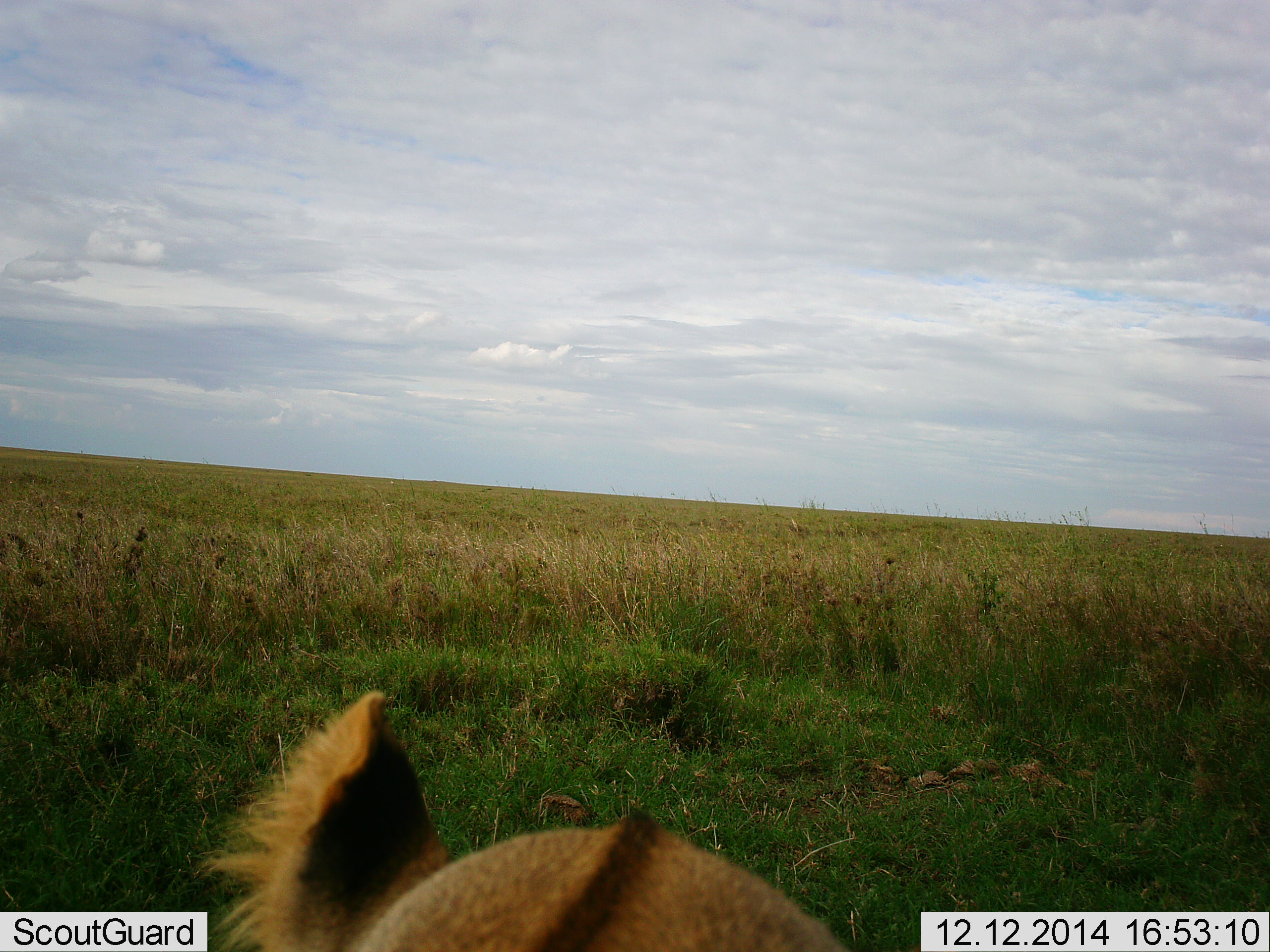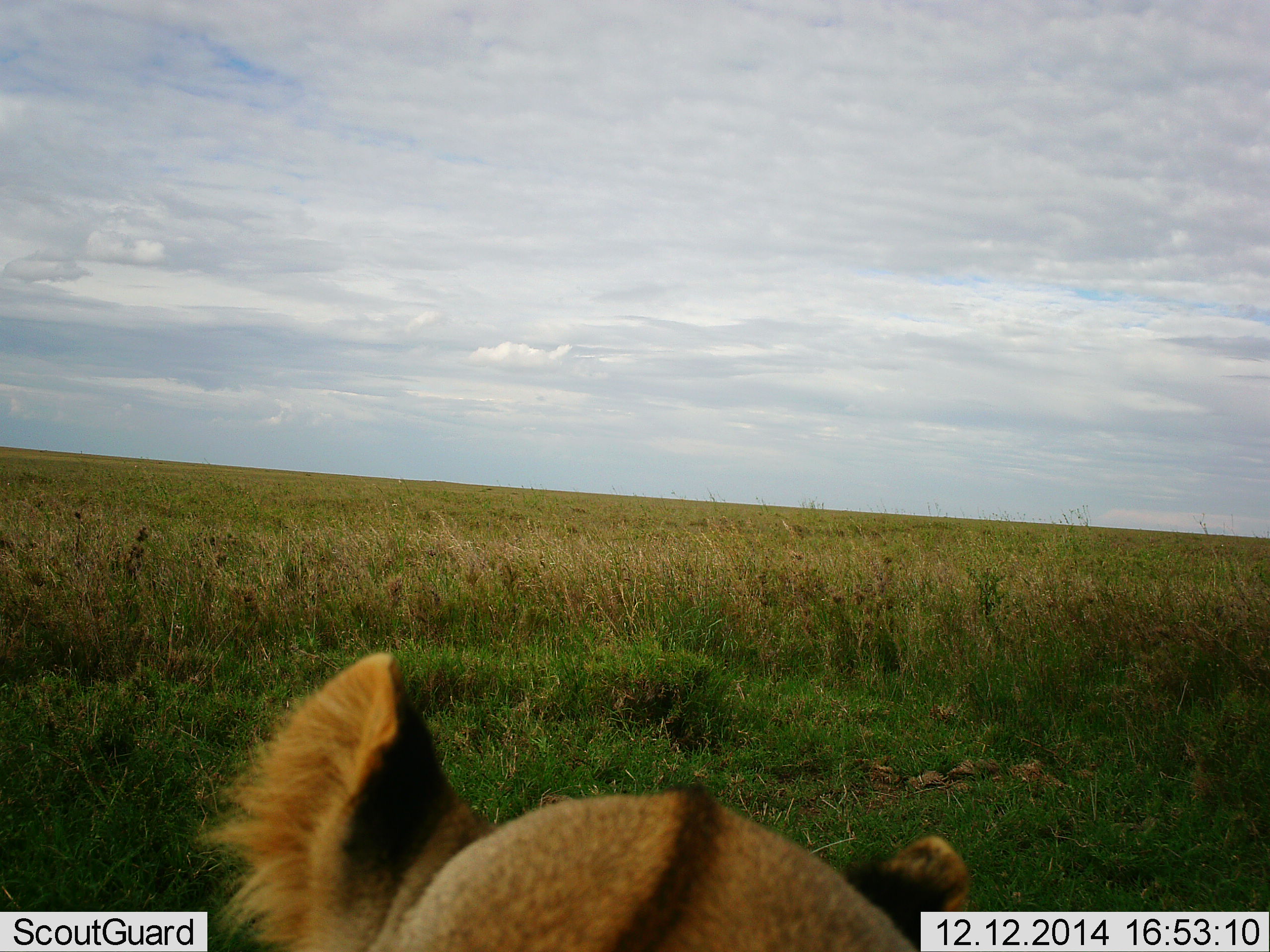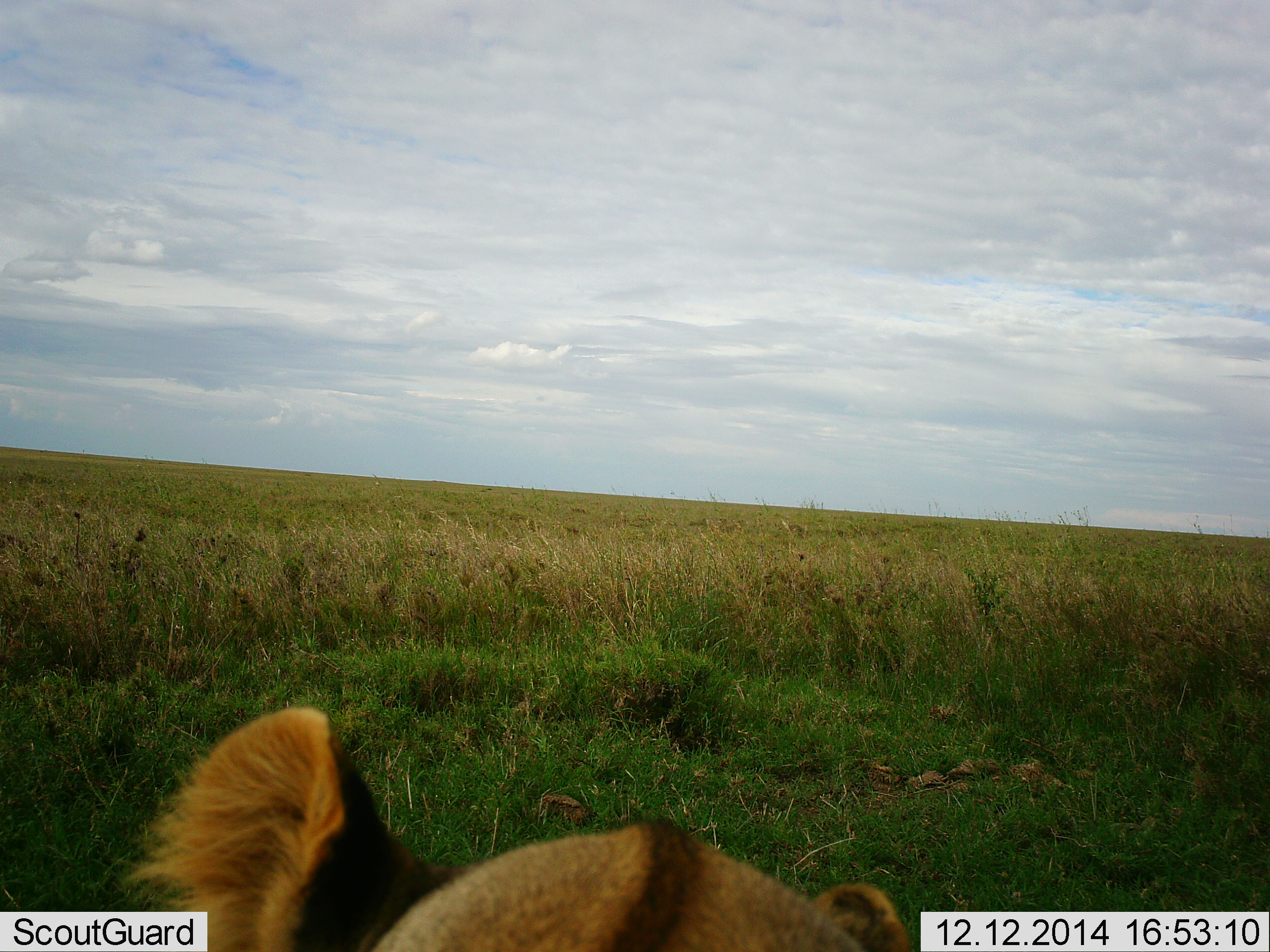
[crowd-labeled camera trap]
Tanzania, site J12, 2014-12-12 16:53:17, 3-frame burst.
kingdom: Animalia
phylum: Chordata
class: Mammalia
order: Carnivora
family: Felidae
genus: Panthera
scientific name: Panthera leo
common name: lion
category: lionfemale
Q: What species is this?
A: Lionfemale (lion) (Panthera leo).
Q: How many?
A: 1.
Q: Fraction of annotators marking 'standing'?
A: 0%.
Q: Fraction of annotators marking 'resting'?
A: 80%.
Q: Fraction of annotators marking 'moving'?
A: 20%.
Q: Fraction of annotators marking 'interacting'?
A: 0%.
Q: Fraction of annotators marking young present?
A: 0%.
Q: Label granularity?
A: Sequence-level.